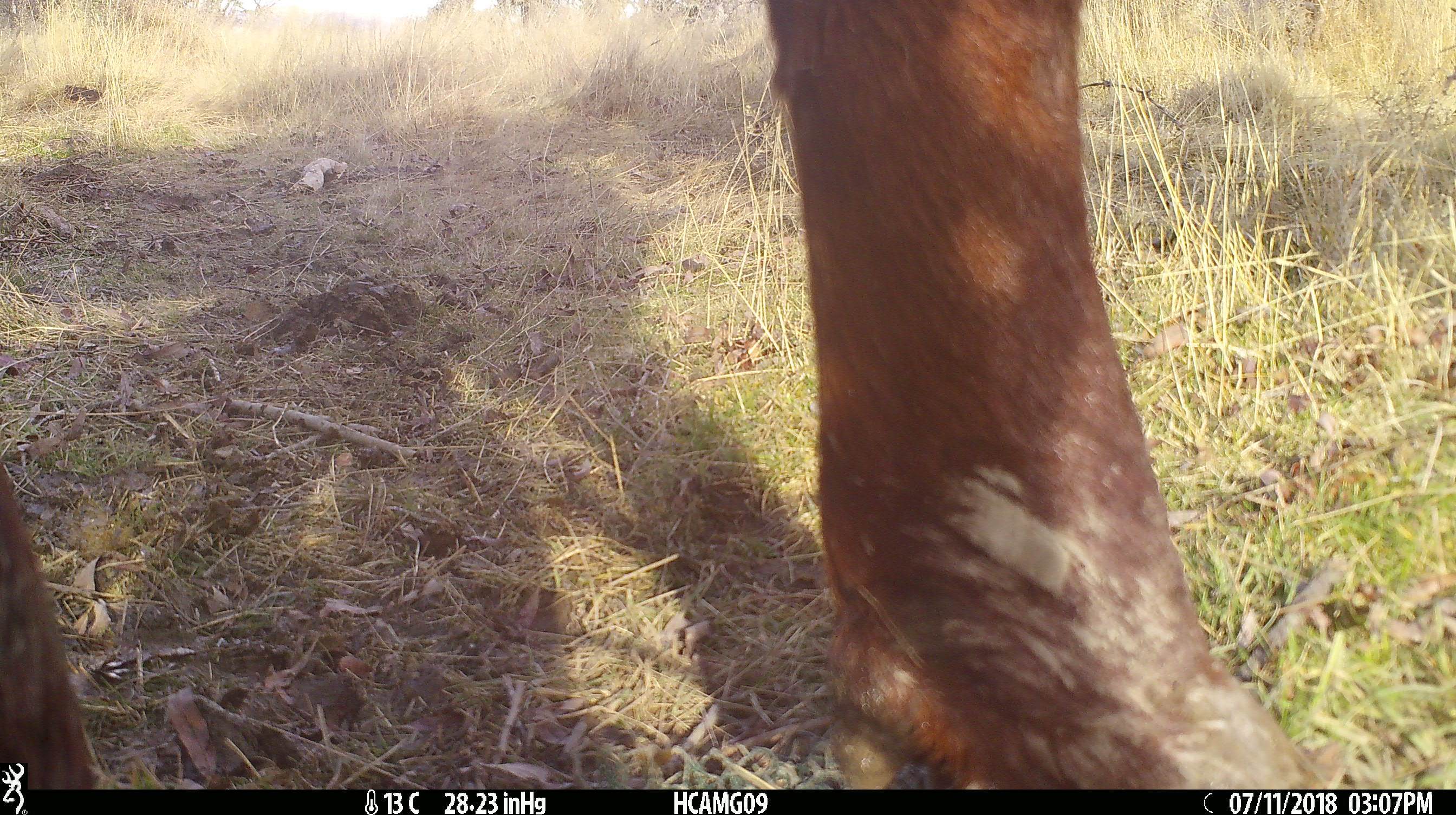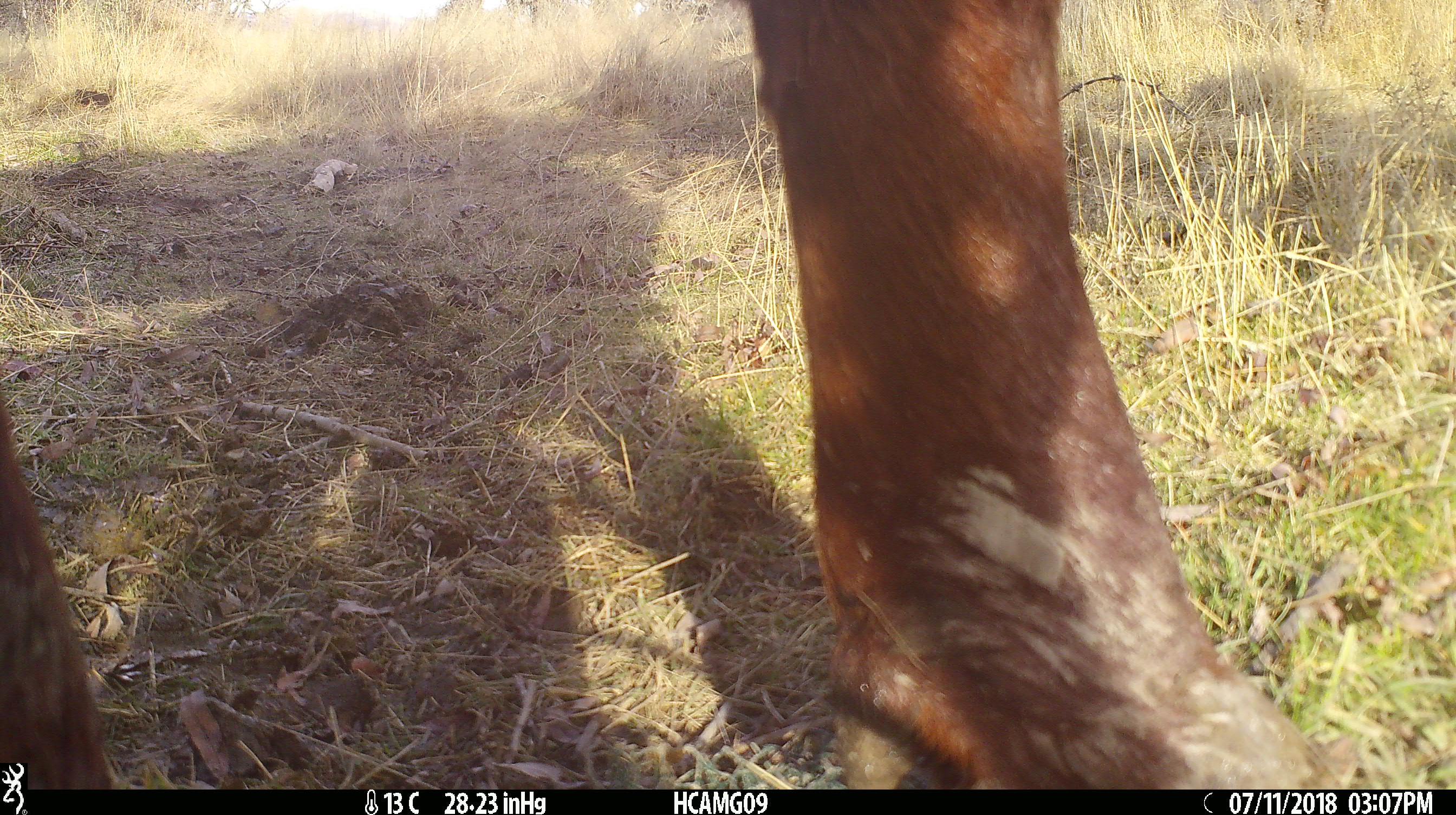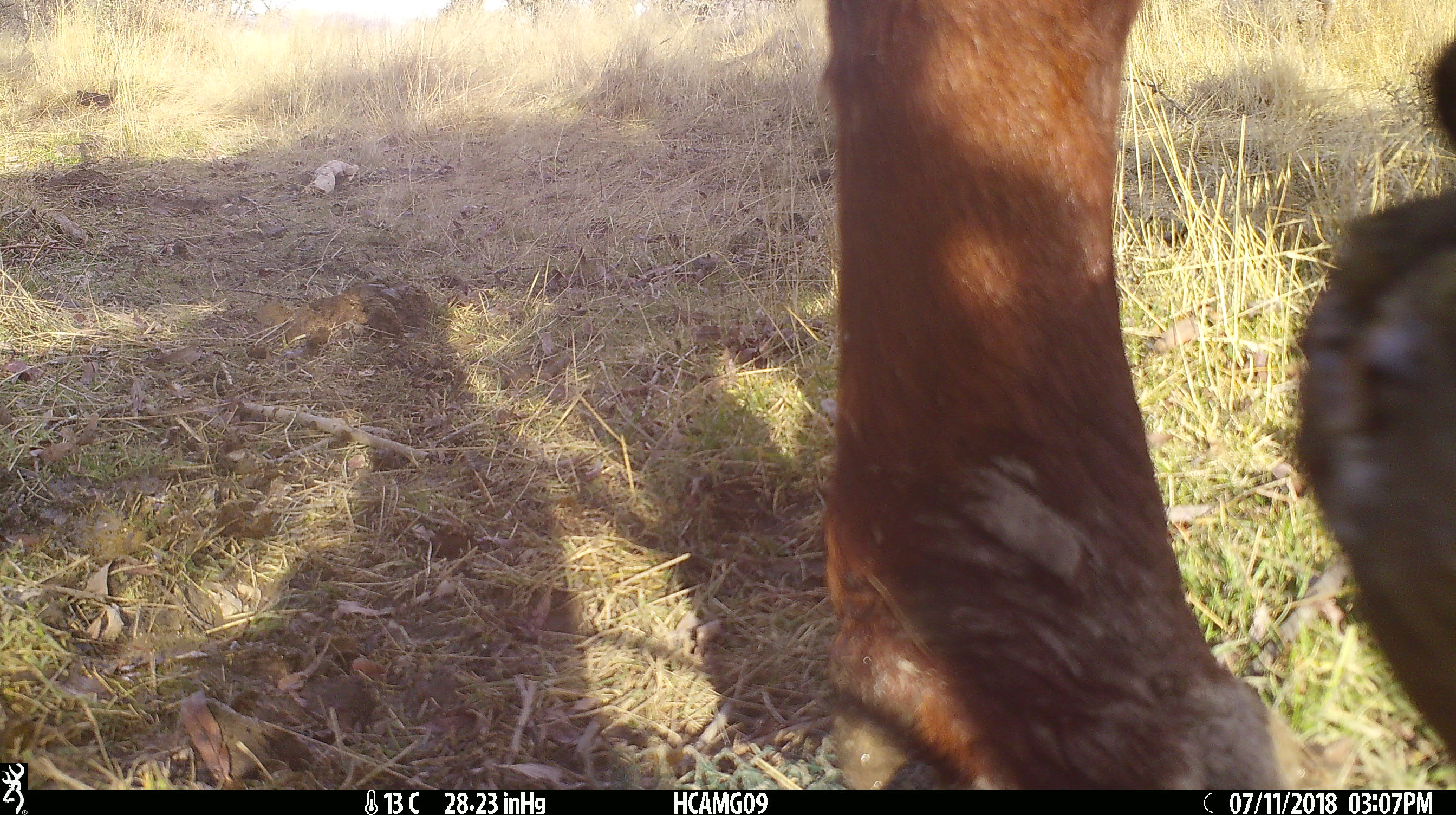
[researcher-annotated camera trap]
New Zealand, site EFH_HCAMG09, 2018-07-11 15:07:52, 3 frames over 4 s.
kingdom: Animalia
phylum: Chordata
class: Mammalia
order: Artiodactyla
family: Bovidae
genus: Bos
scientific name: Bos taurus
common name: domestic cow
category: cow